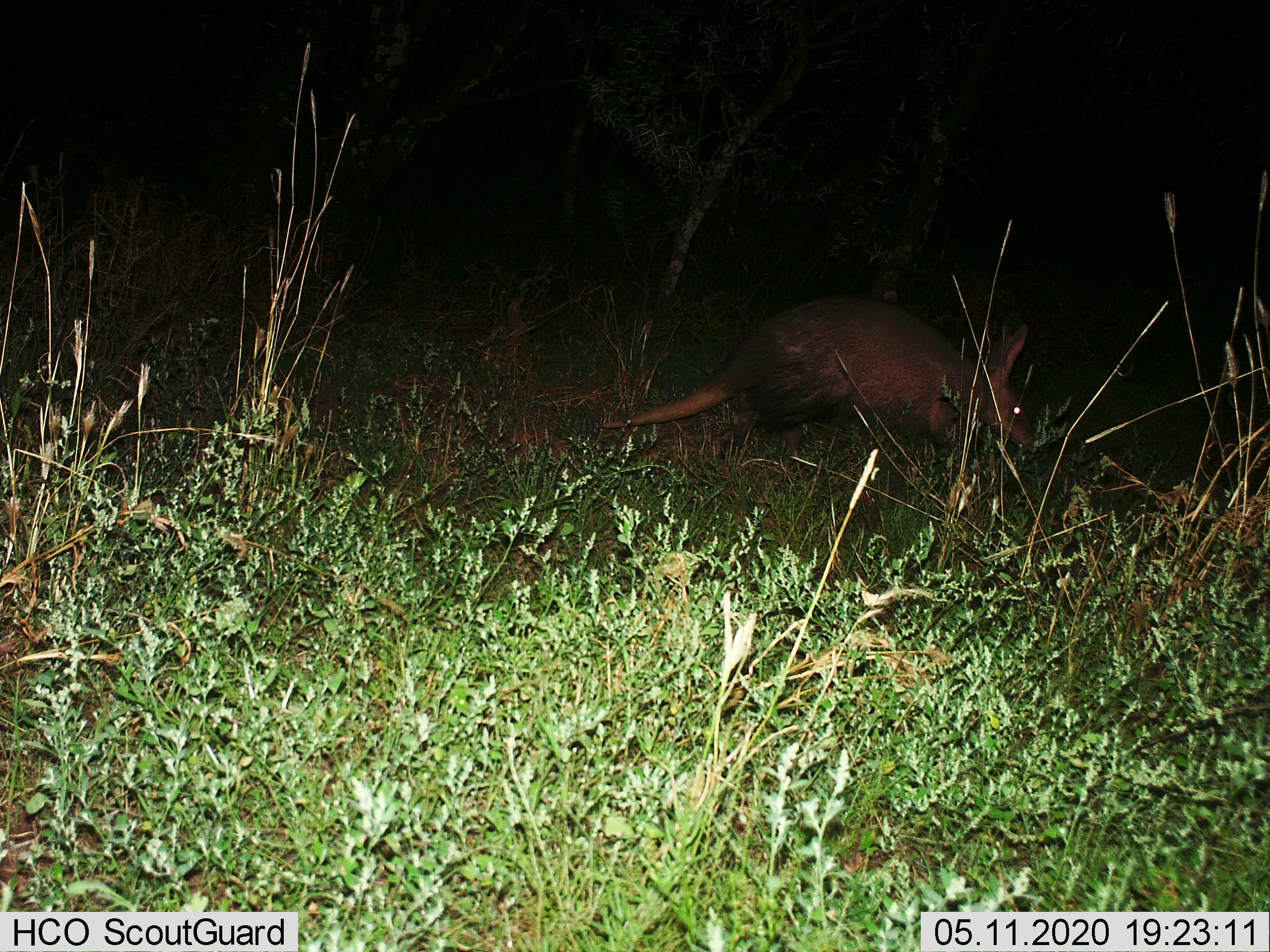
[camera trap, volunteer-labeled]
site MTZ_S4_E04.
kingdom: Animalia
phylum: Chordata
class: Mammalia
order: Tubulidentata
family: Orycteropodidae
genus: Orycteropus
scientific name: Orycteropus afer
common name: aardvark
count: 1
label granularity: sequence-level